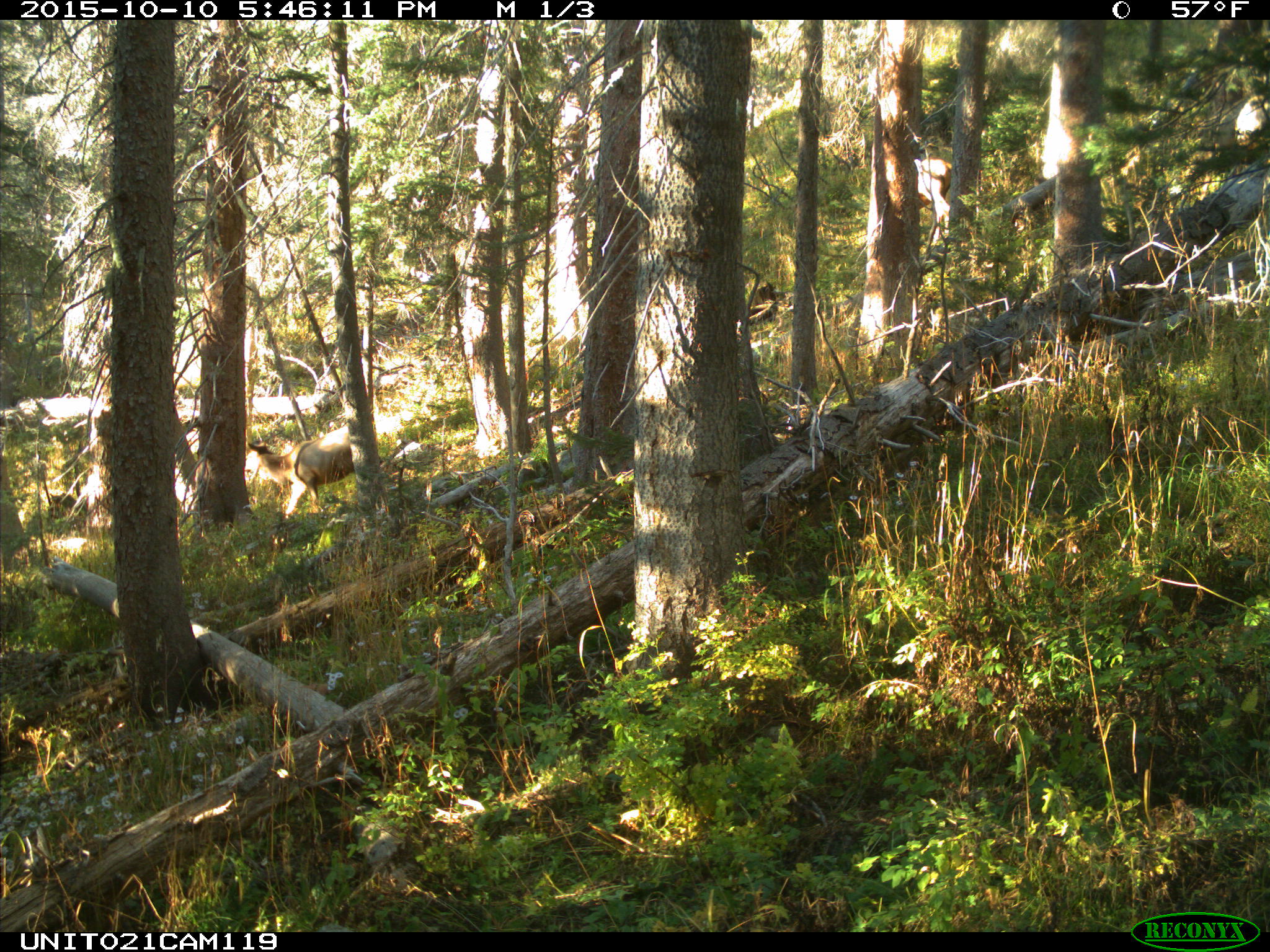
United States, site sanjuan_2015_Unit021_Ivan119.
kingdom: Animalia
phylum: Chordata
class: Mammalia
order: Artiodactyla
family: Cervidae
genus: Cervus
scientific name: Cervus elaphus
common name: red deer